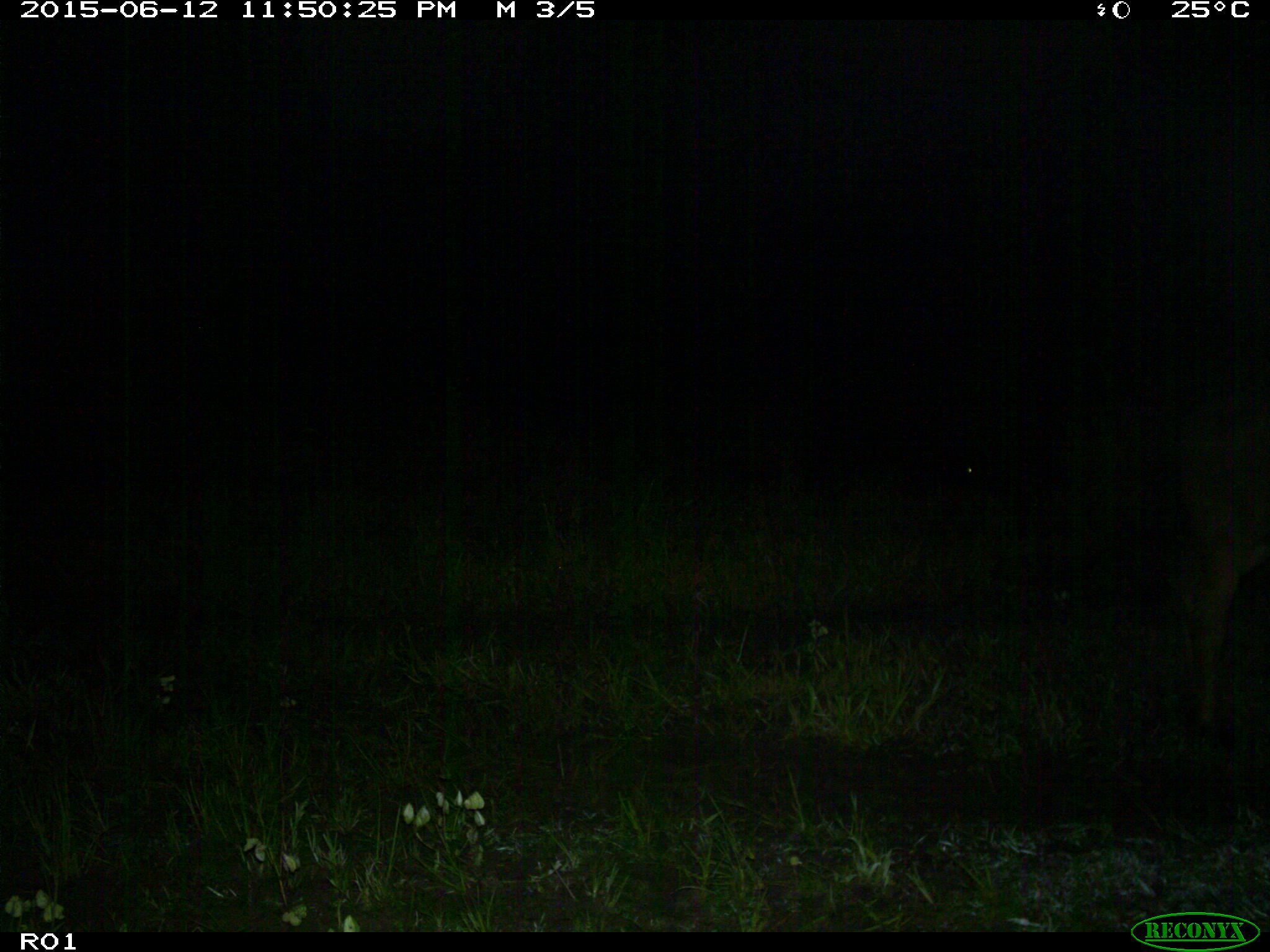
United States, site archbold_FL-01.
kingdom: Animalia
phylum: Chordata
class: Mammalia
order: Artiodactyla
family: Bovidae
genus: Bos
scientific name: Bos taurus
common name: domestic cow